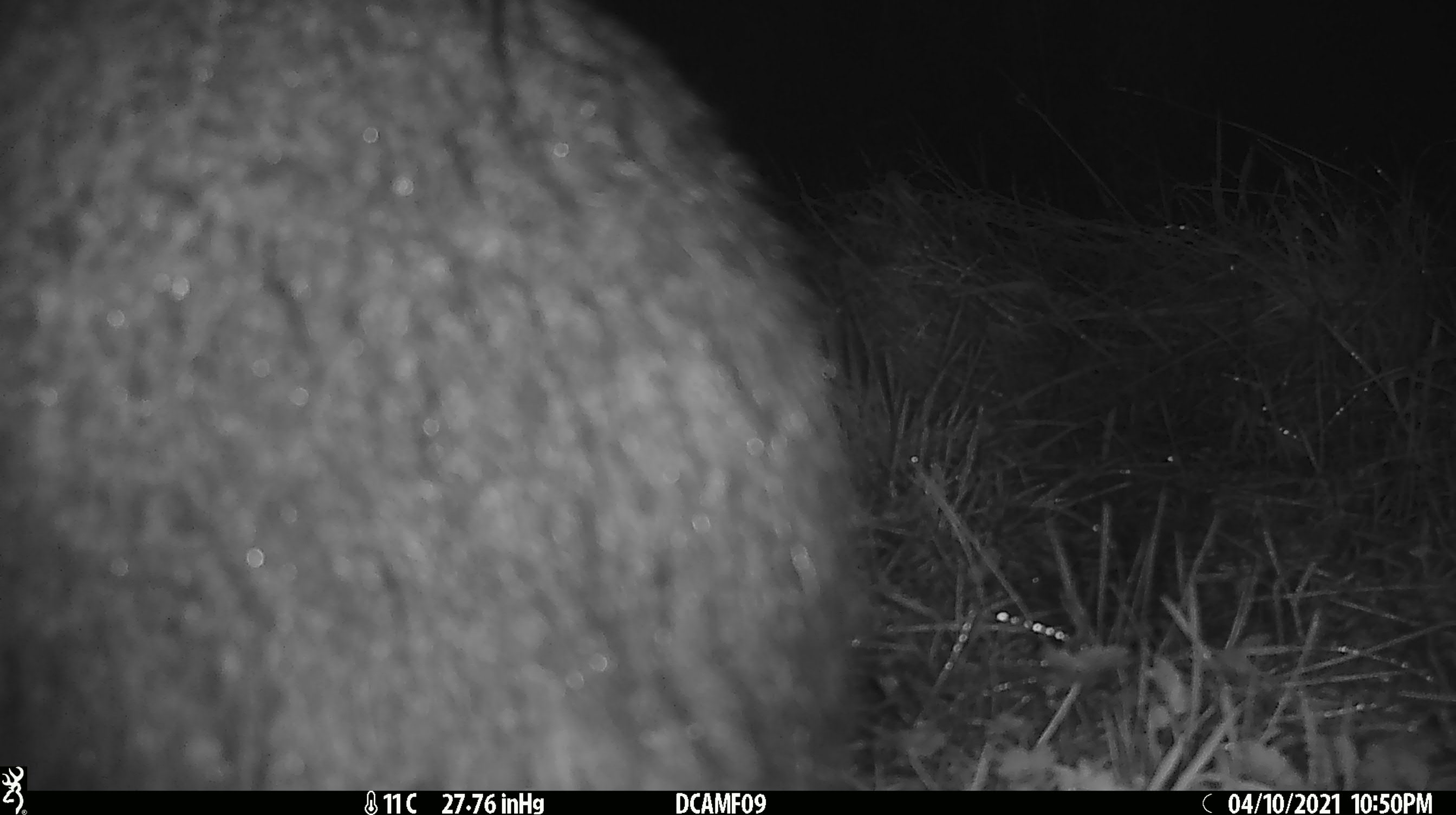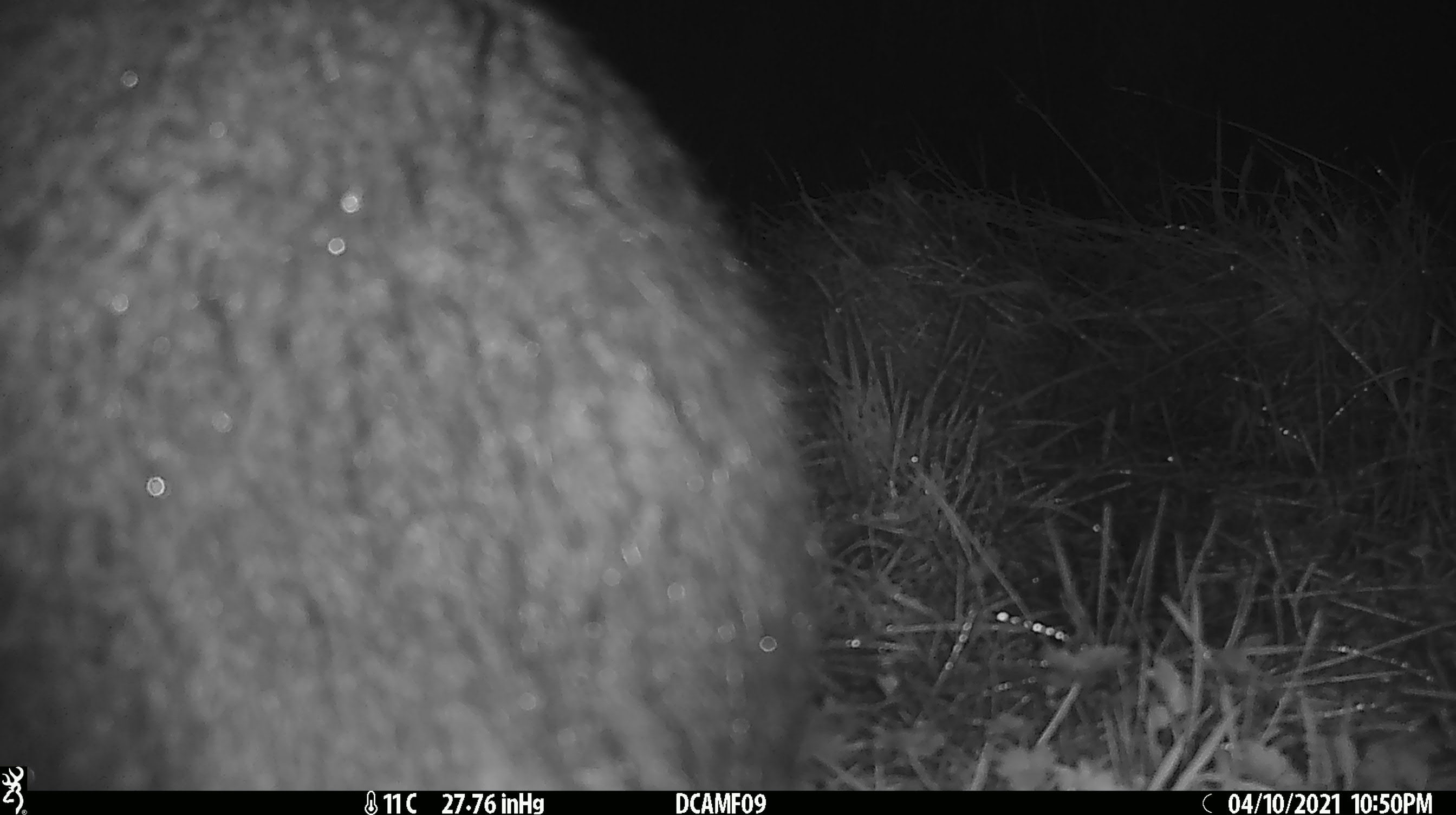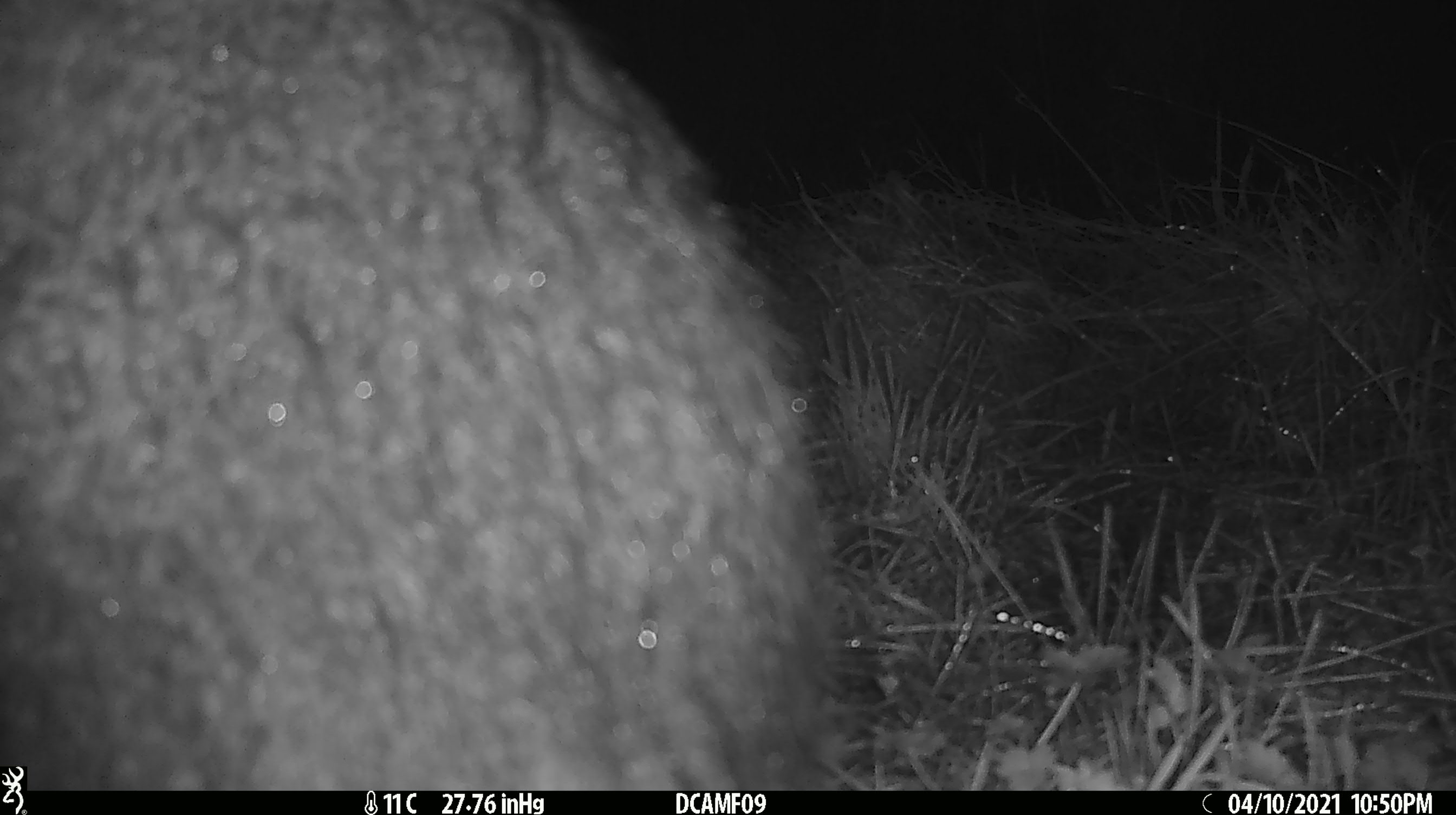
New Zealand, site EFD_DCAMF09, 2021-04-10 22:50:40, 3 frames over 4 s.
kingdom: Animalia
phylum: Chordata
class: Mammalia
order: Diprotodontia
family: Phalangeridae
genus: Trichosurus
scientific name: Trichosurus vulpecula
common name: common brushtail possum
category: possum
Possum (common brushtail possum) (Trichosurus vulpecula).